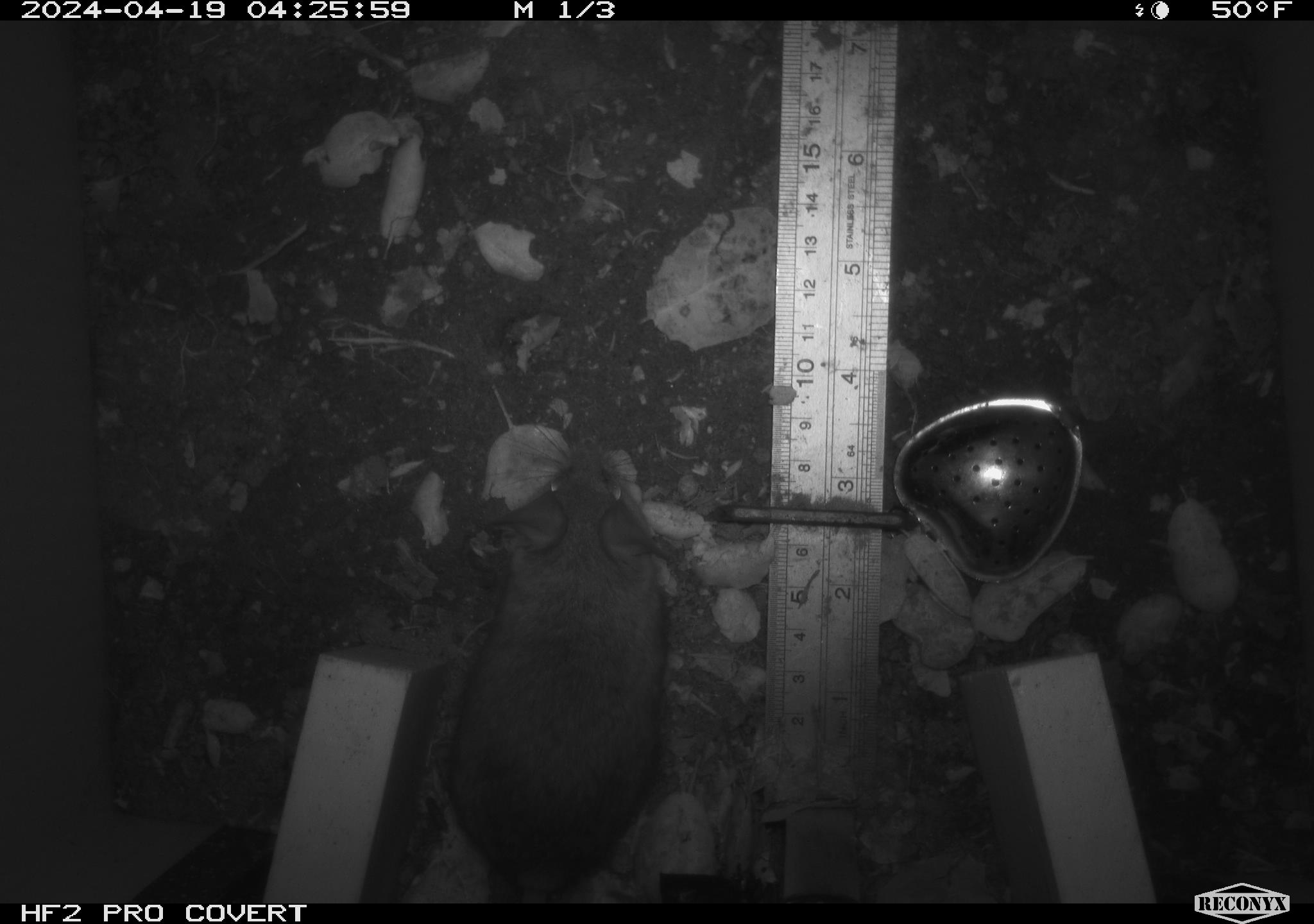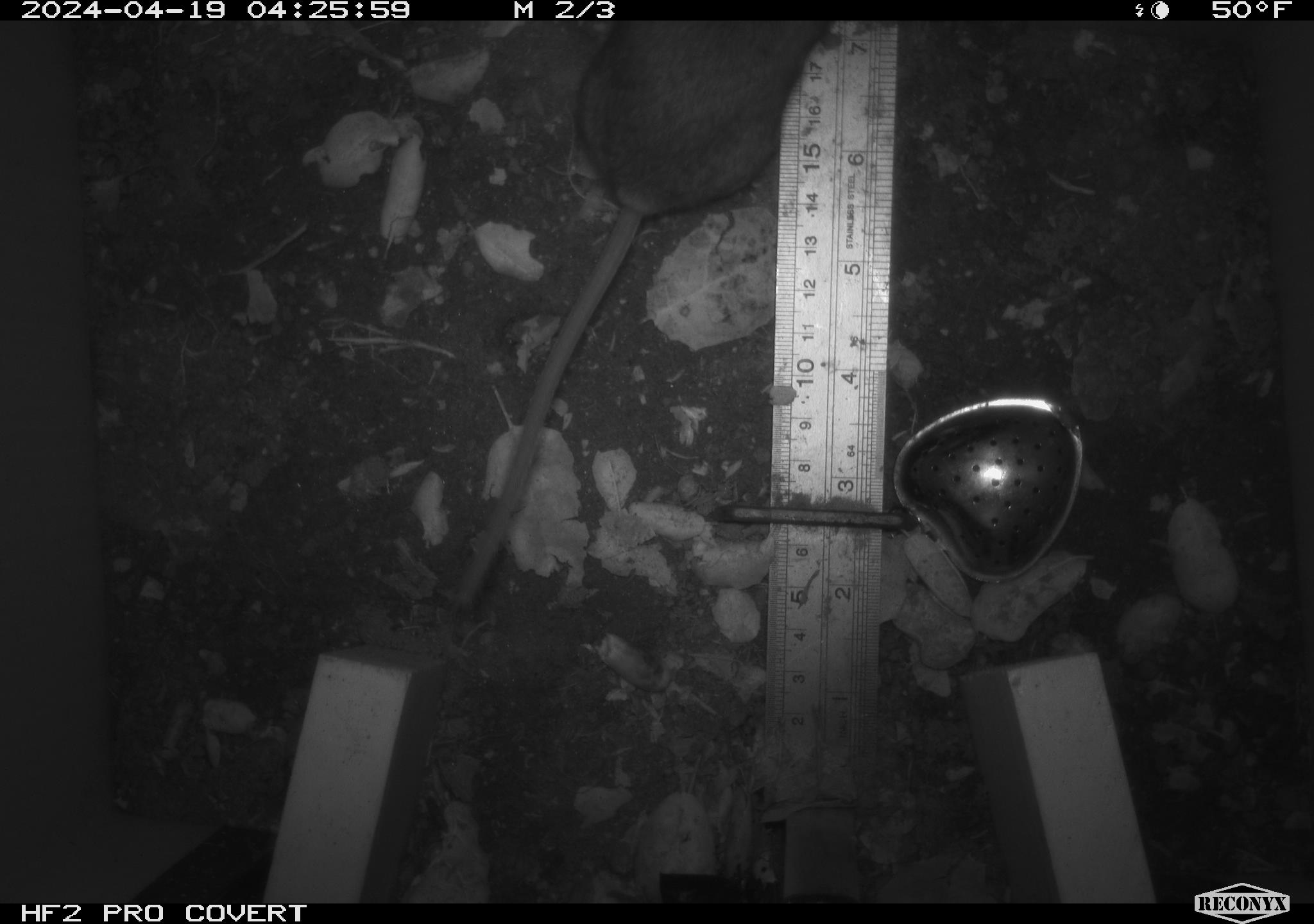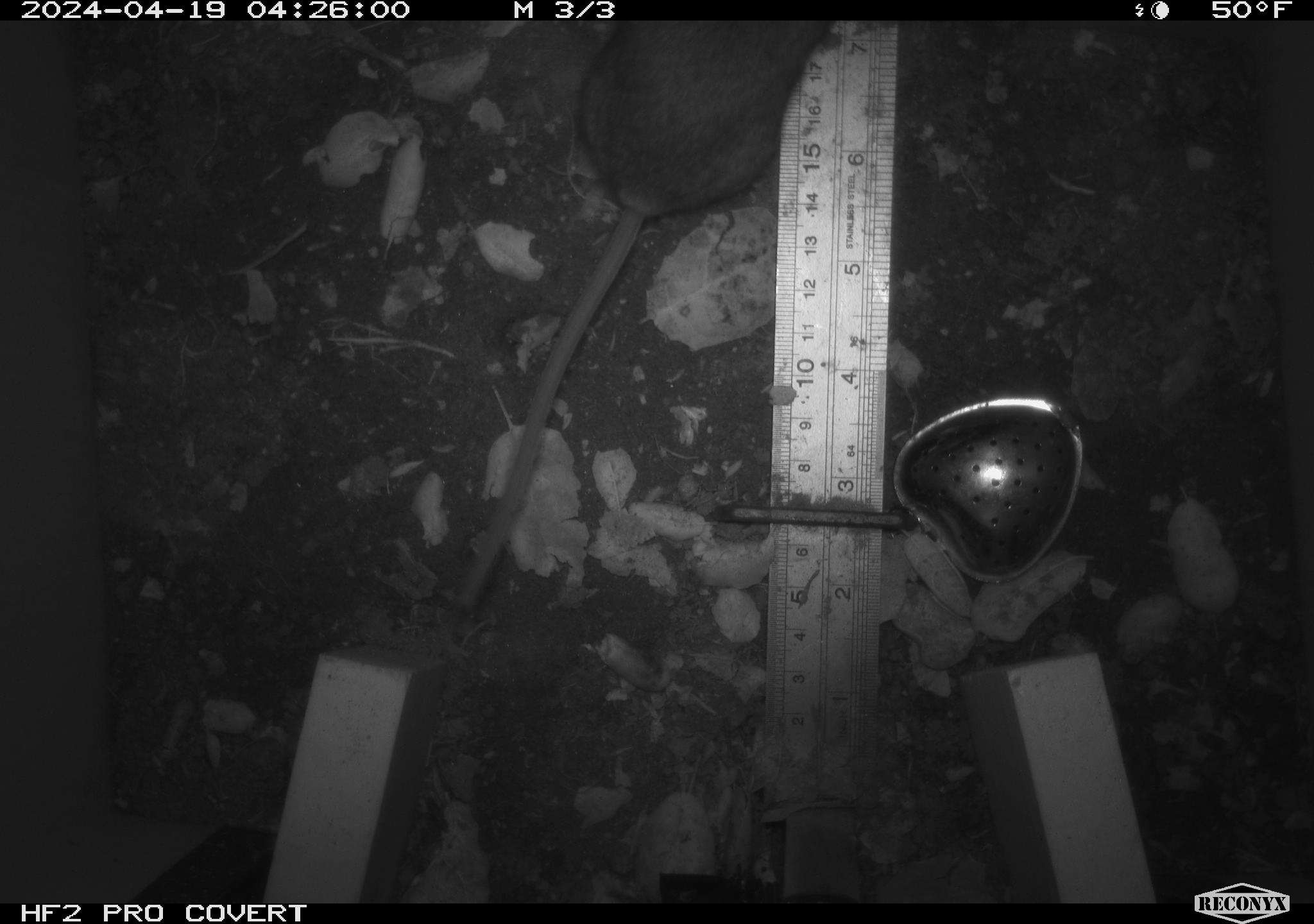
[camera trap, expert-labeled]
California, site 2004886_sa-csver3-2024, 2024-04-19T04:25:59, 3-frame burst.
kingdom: Animalia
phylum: Chordata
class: Mammalia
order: Rodentia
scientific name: Rodentia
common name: rodent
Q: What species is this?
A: Rodent (Rodentia).